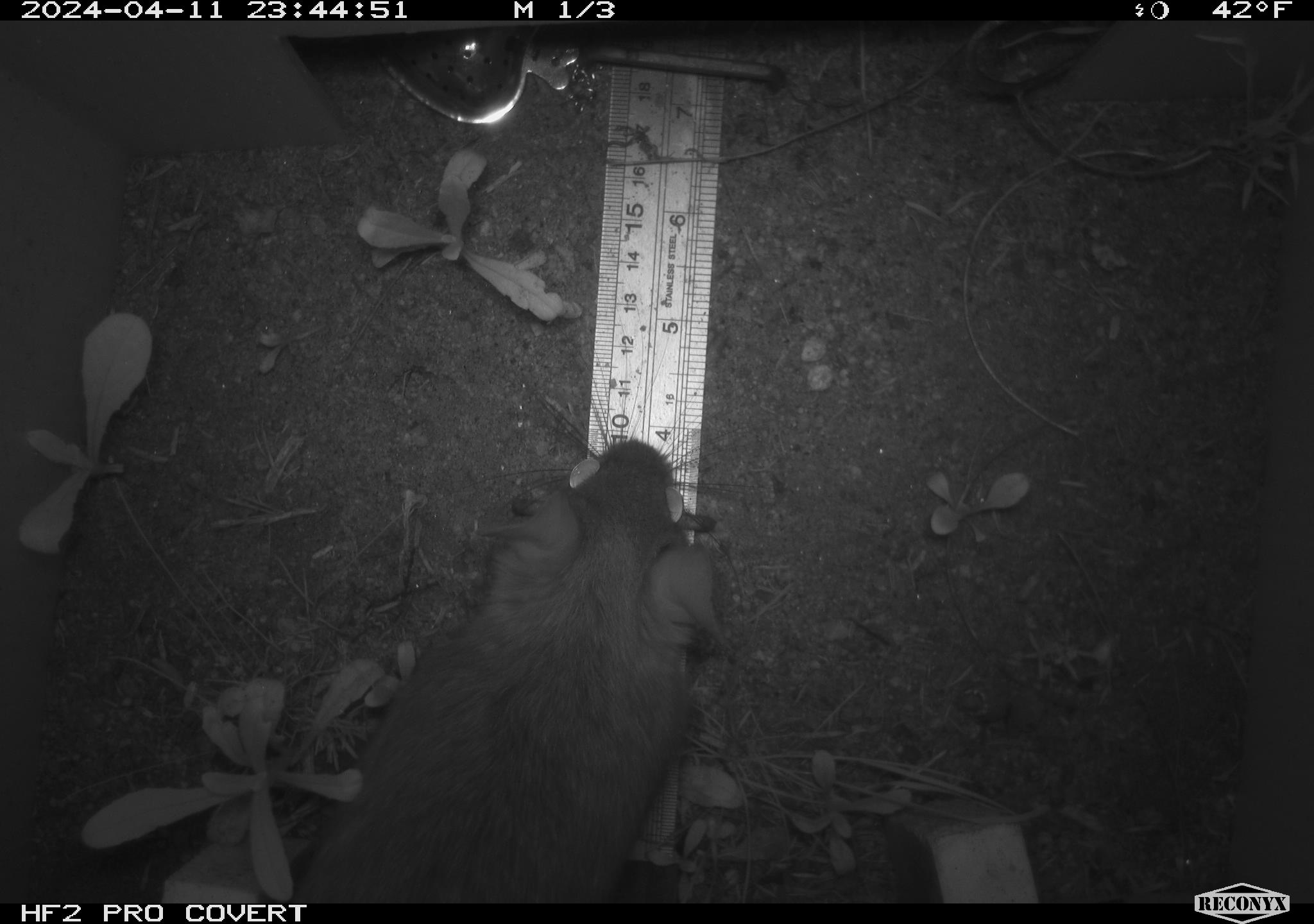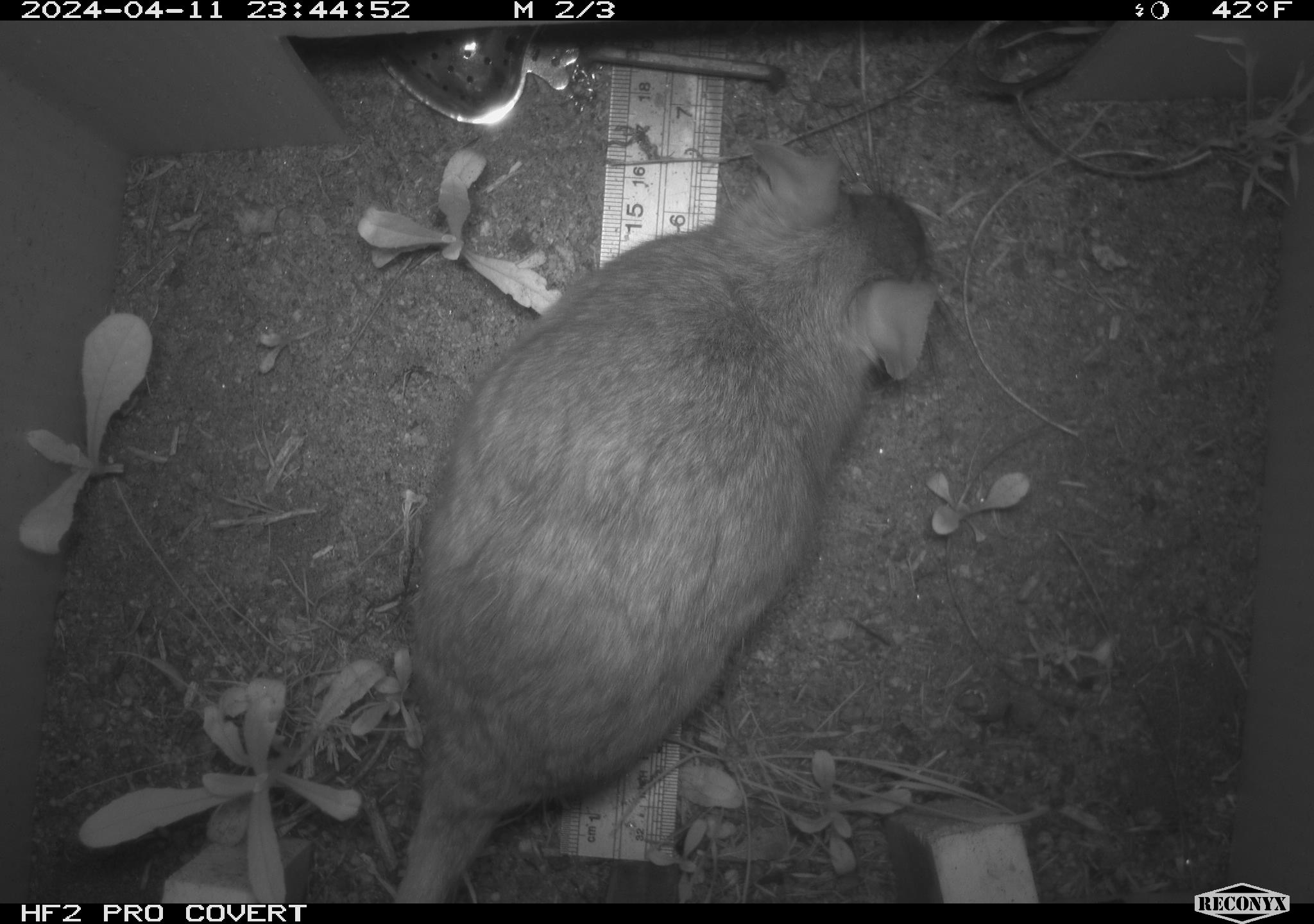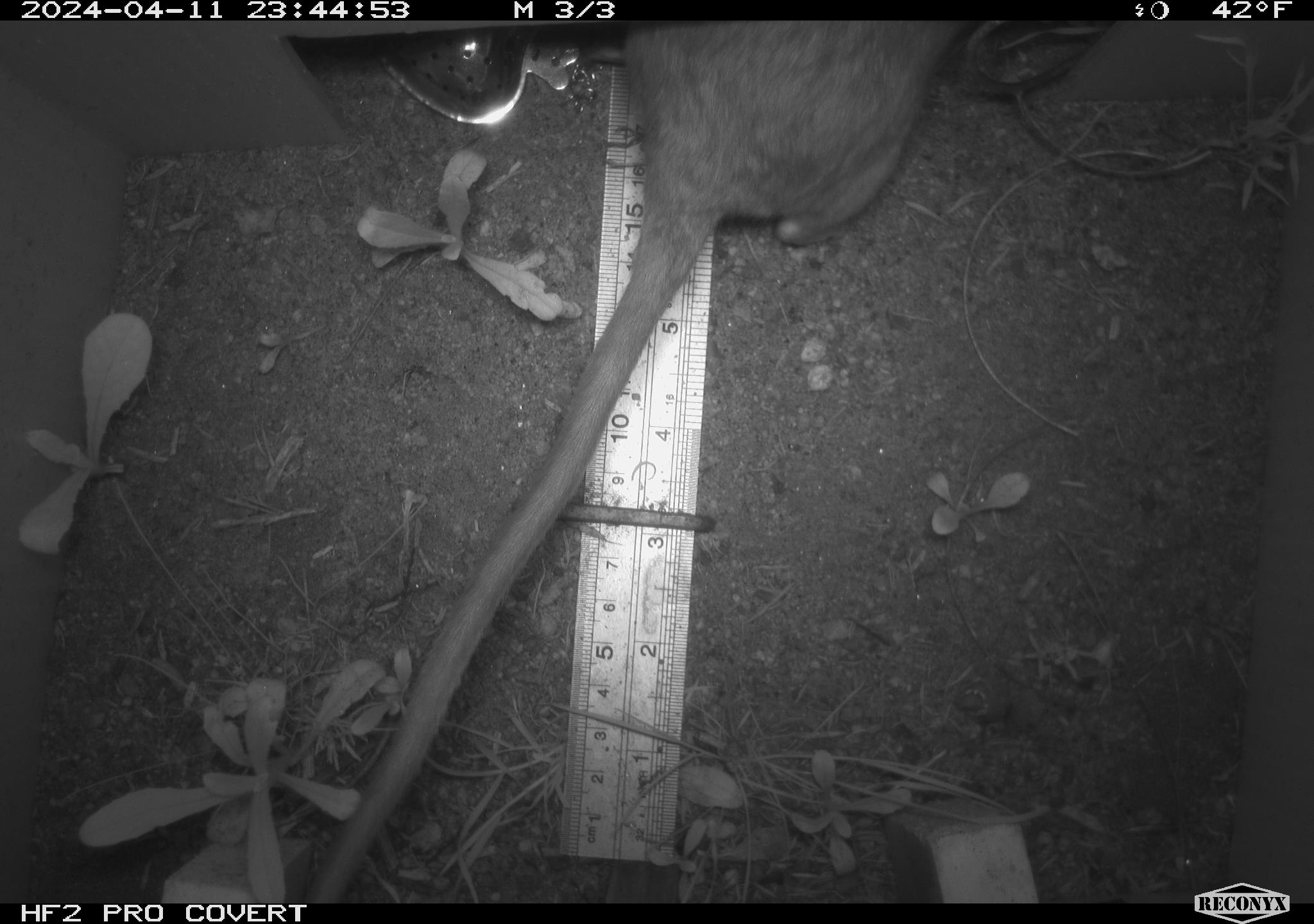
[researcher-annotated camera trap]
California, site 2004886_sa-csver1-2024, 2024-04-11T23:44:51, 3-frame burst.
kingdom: Animalia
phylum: Chordata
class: Mammalia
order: Rodentia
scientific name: Rodentia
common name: rodent